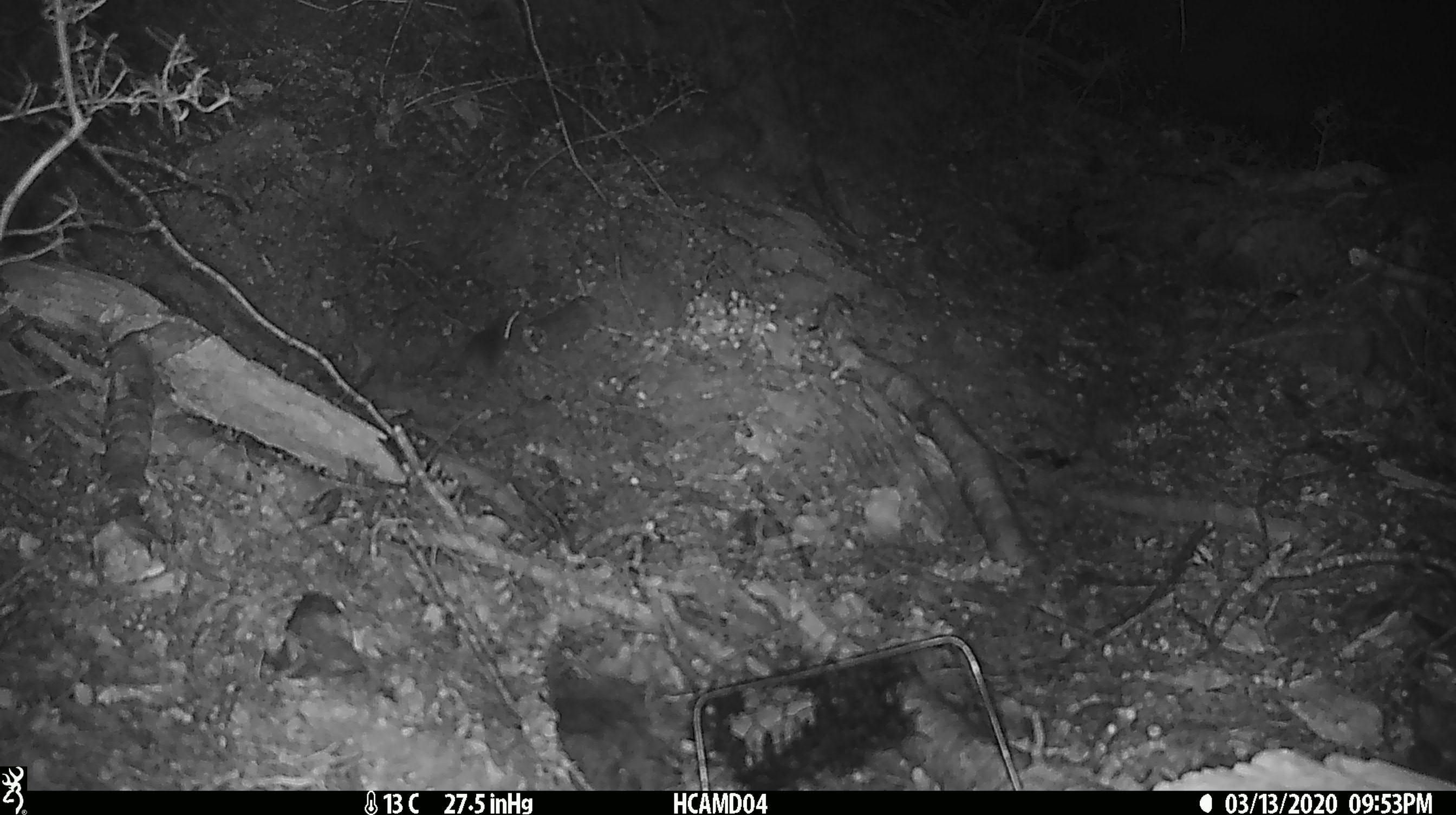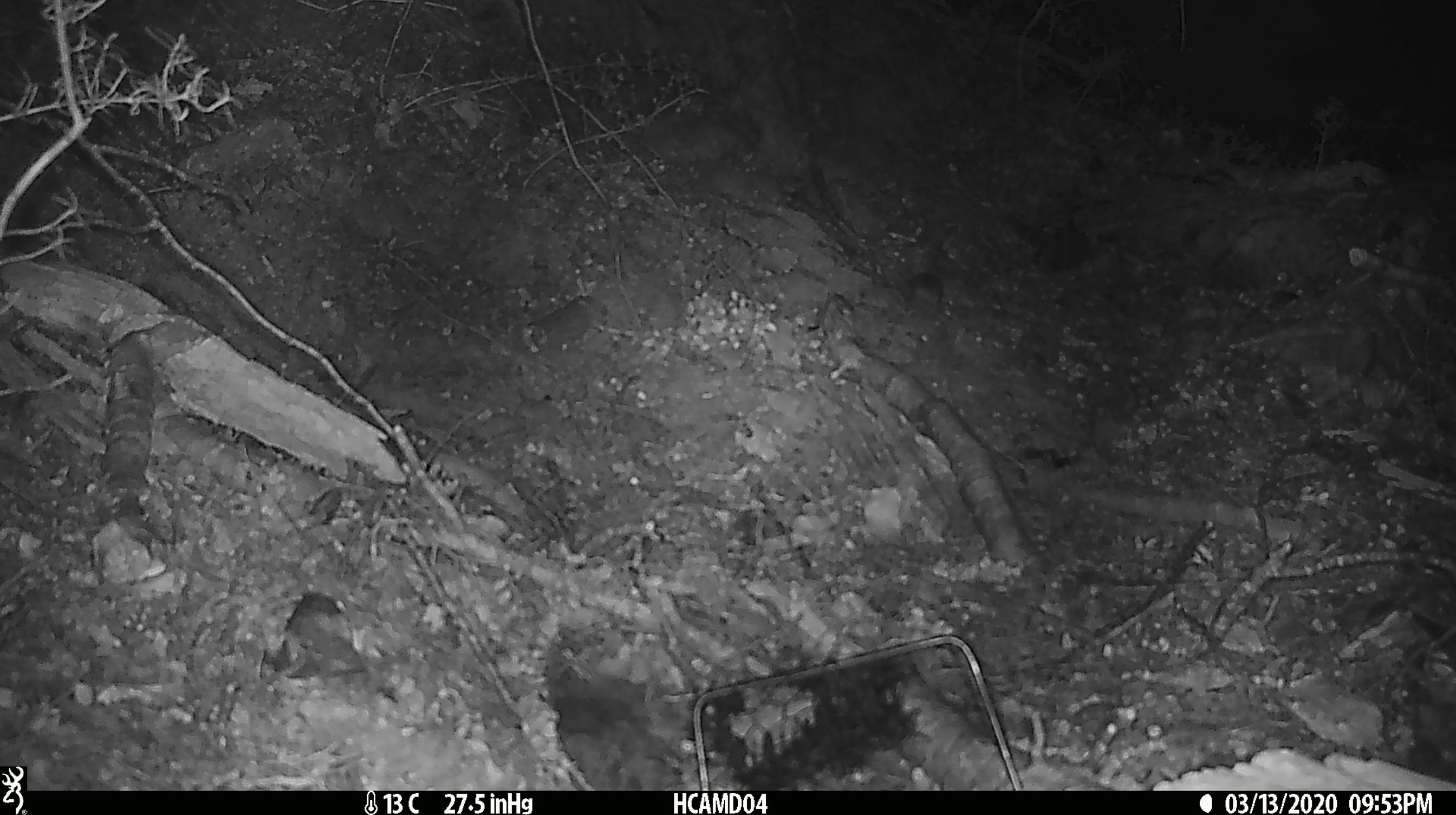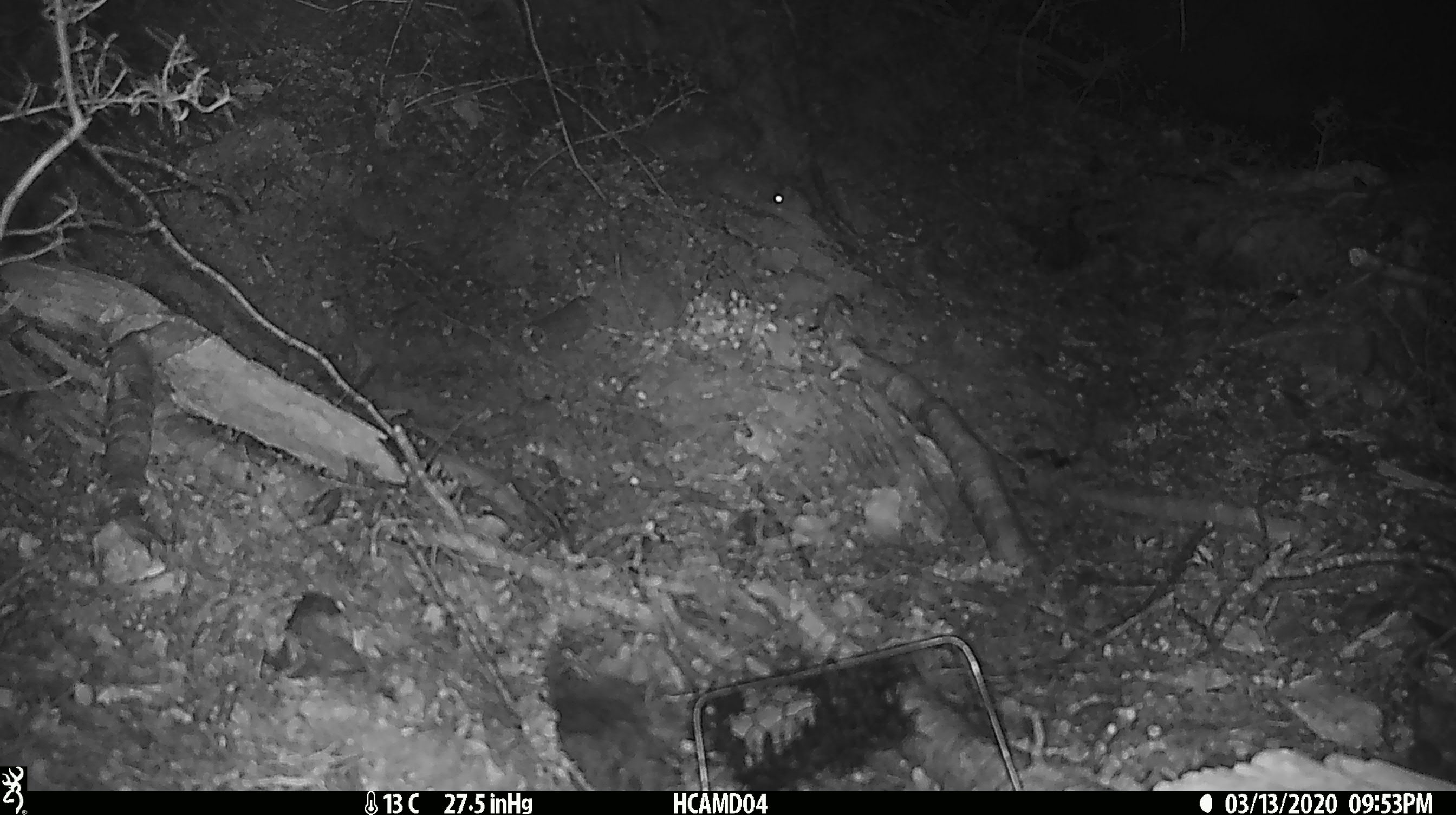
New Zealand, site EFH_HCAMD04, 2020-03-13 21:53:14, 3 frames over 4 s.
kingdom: Animalia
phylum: Chordata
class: Mammalia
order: Rodentia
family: Muridae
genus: Mus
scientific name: Mus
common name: mouse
Mouse (Mus).